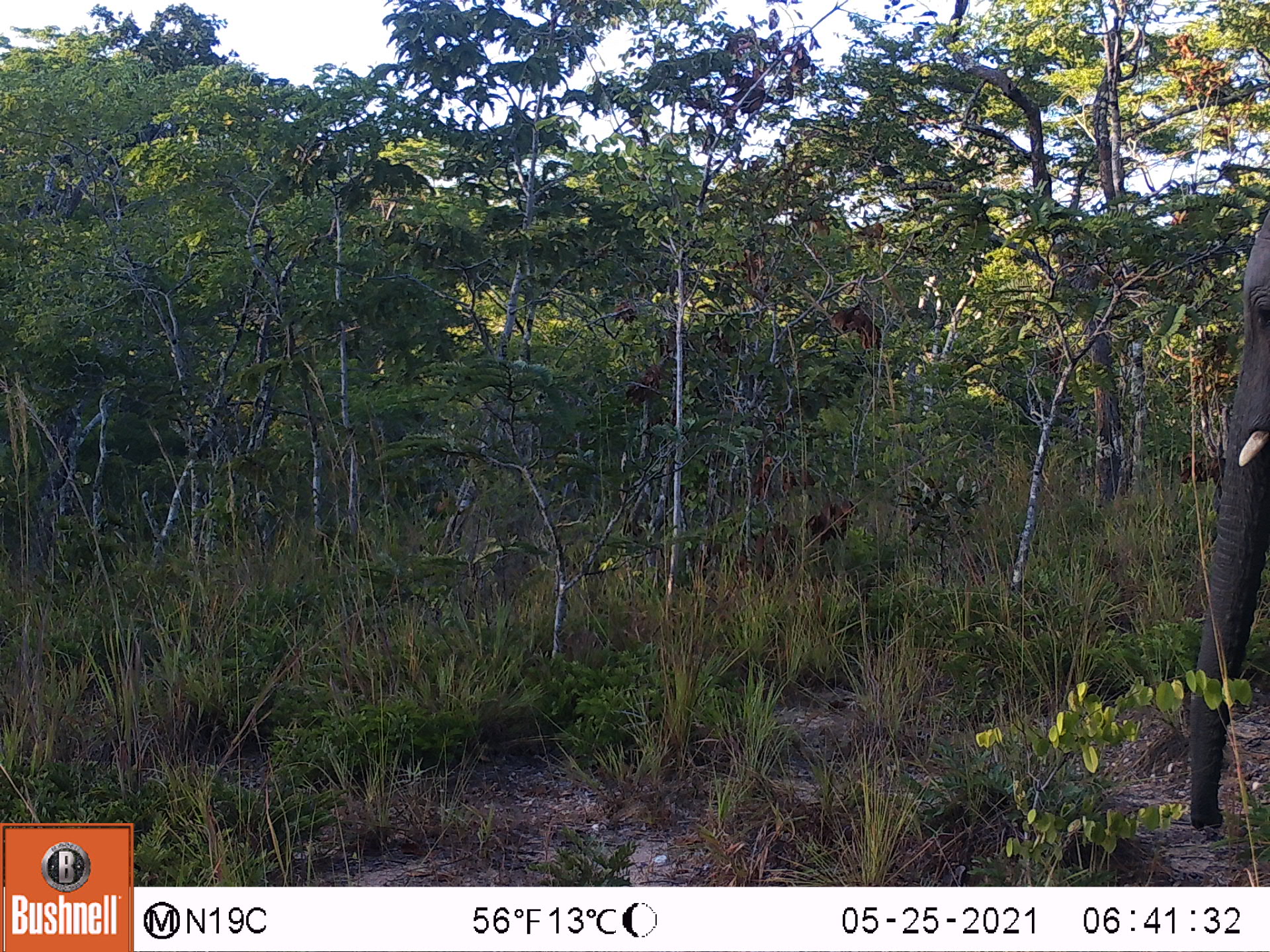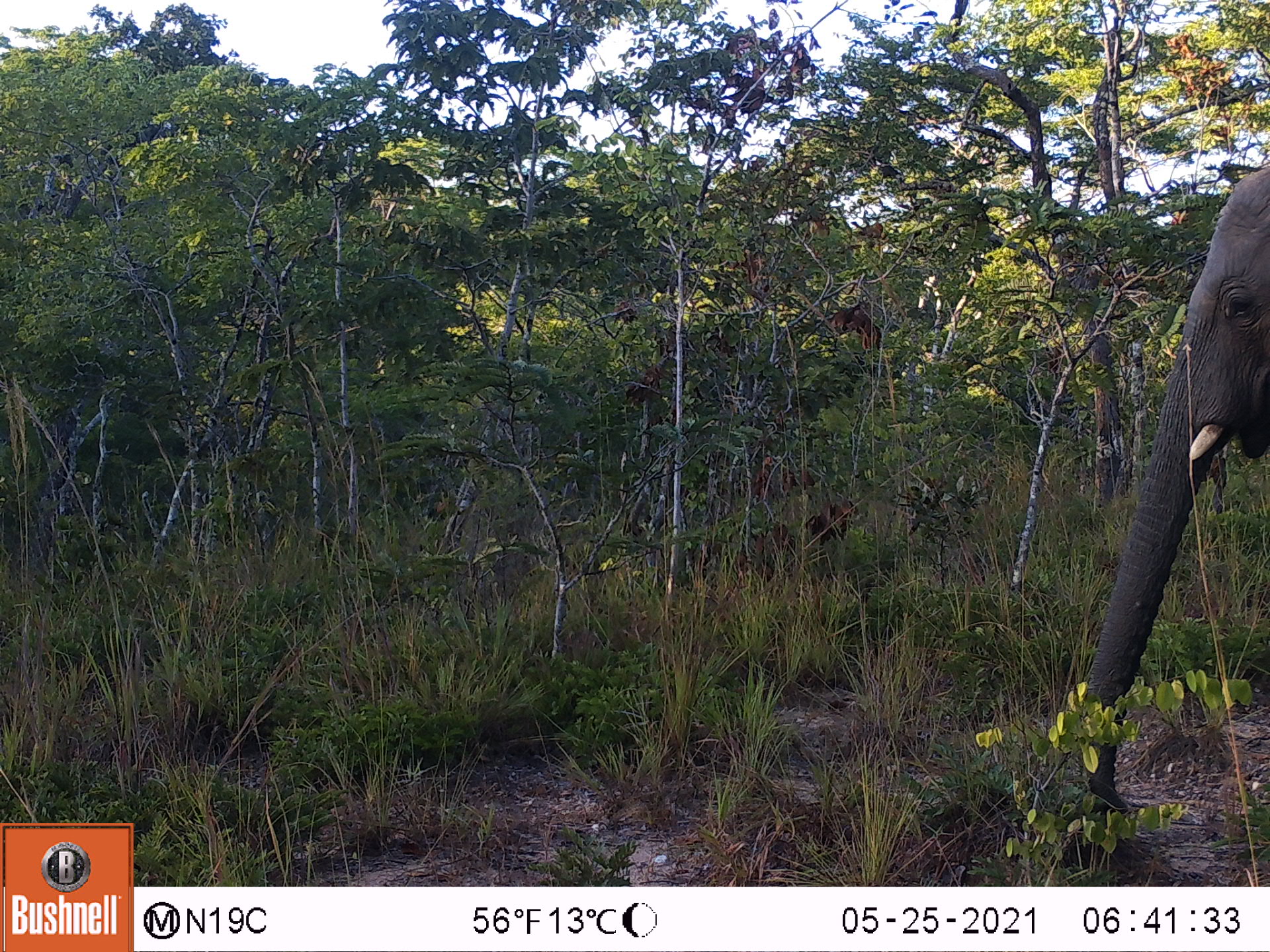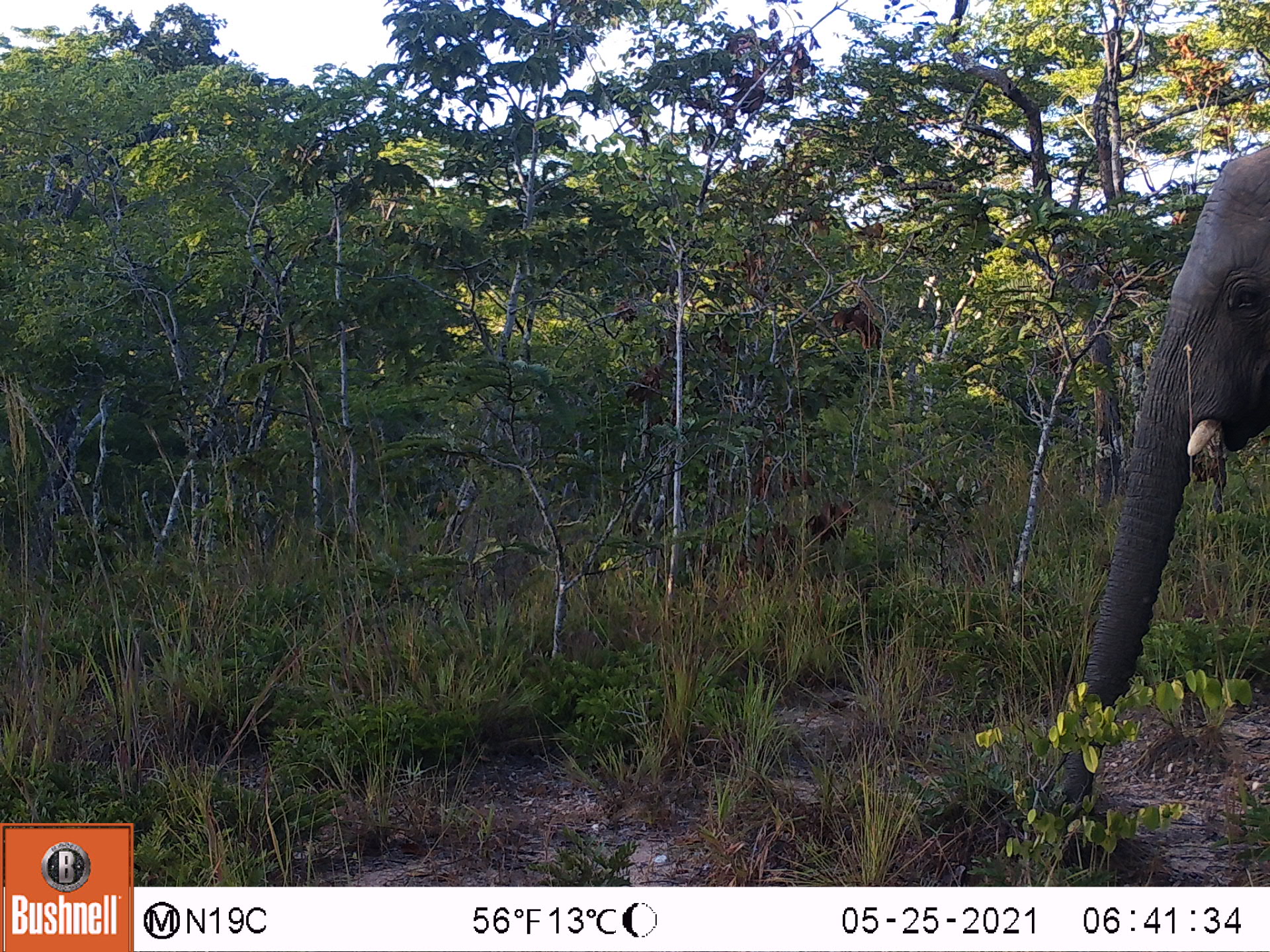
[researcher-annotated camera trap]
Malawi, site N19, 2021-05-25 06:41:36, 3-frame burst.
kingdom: Animalia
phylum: Chordata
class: Mammalia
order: Proboscidea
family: Elephantidae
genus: Loxodonta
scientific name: Loxodonta africana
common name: african savanna elephant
African savanna elephant (Loxodonta africana), count 1.